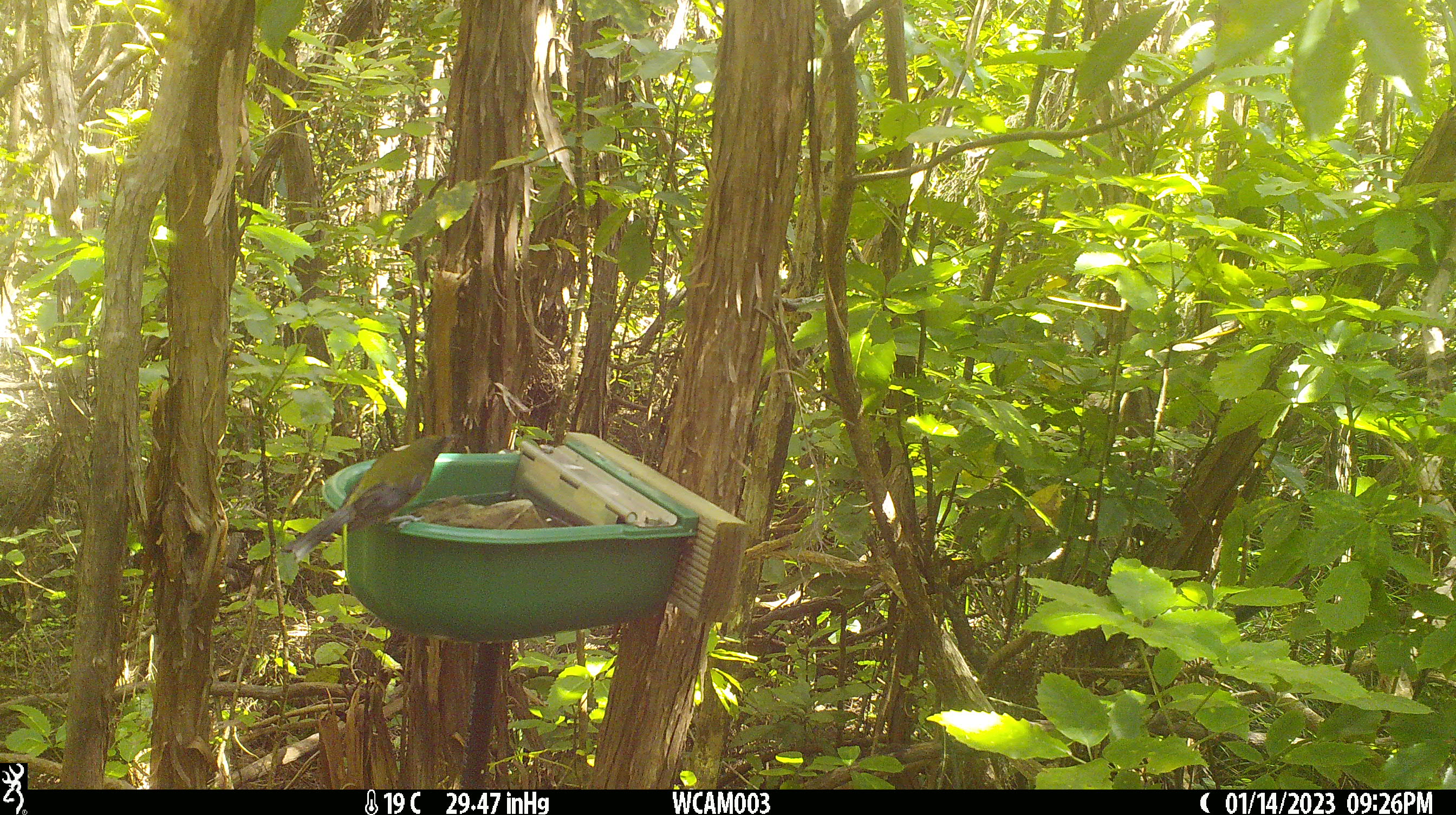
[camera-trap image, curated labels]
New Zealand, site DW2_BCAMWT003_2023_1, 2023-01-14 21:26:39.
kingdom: Animalia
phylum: Chordata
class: Aves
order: Passeriformes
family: Meliphagidae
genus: Anthornis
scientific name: Anthornis melanura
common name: new zealand bellbird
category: bellbird